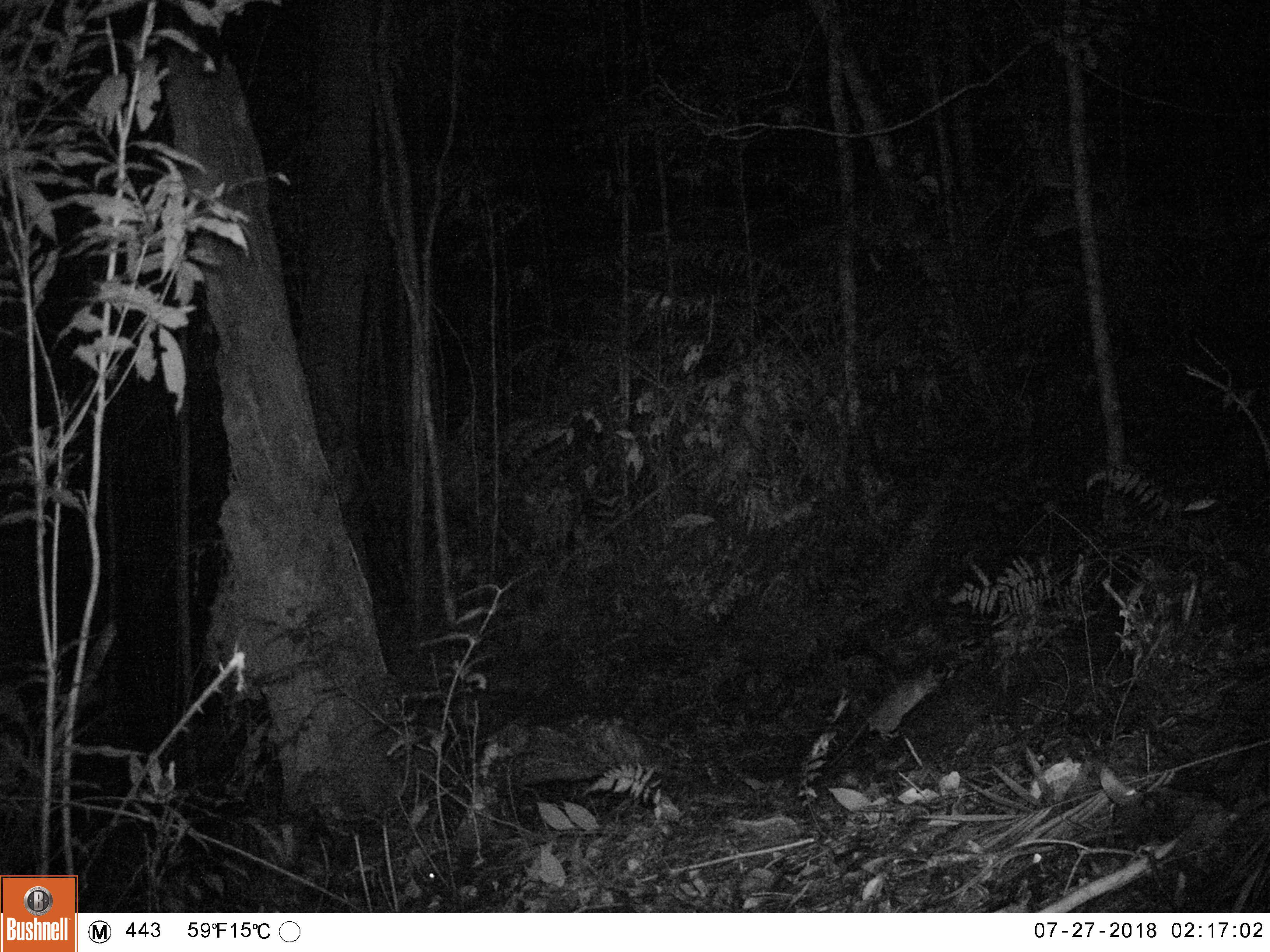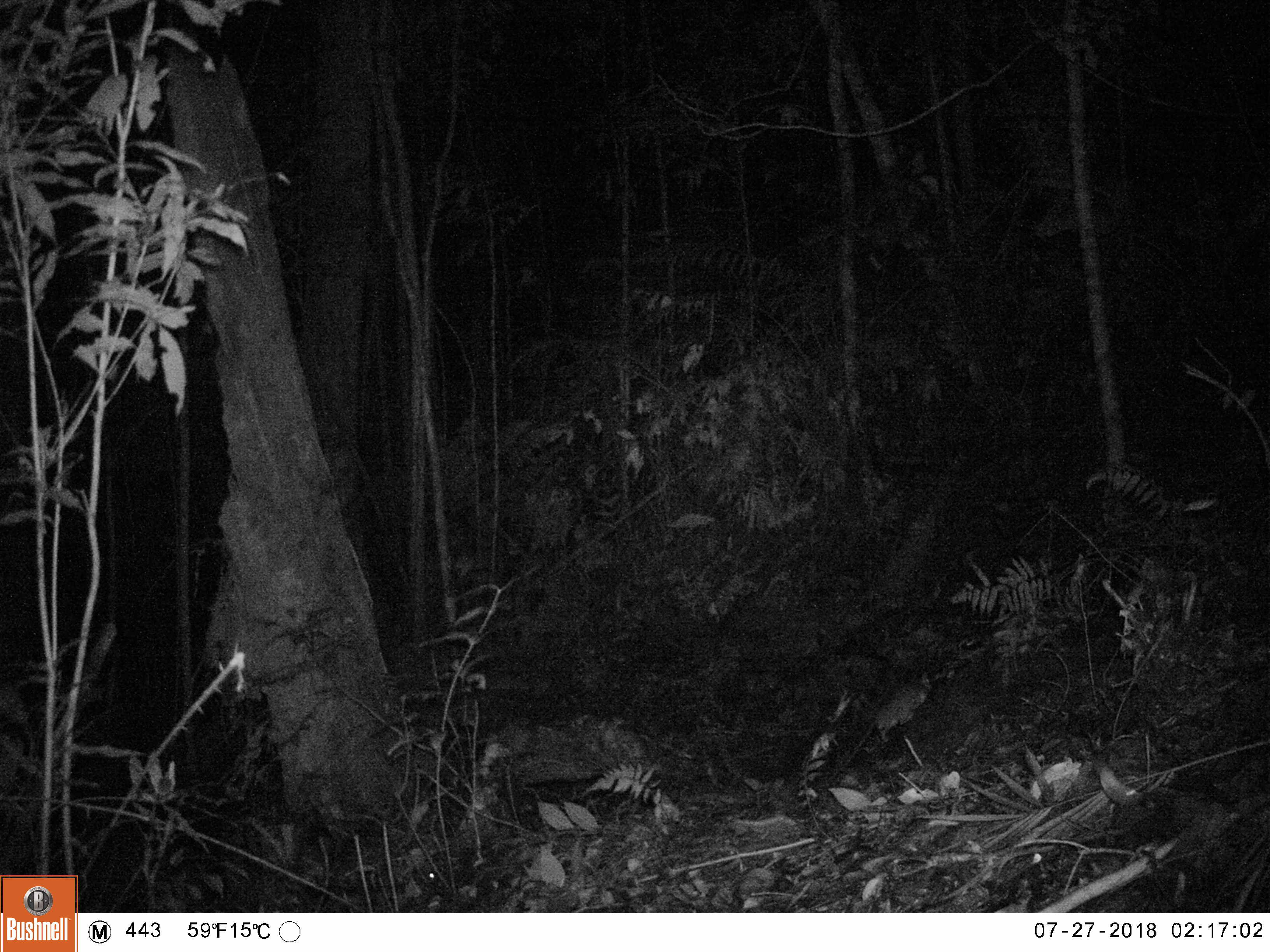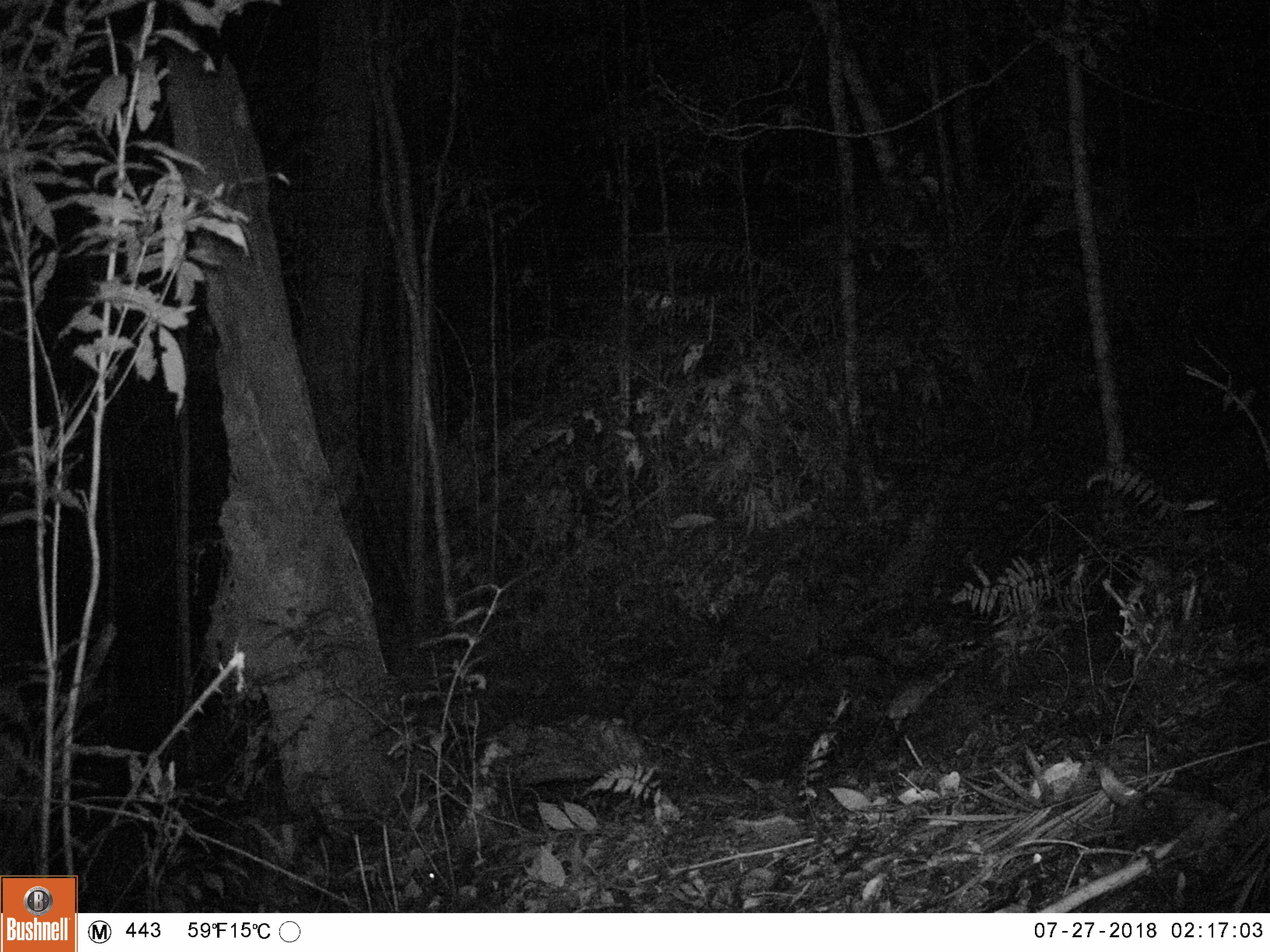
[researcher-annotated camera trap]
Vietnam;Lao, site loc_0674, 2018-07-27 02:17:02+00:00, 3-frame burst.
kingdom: Animalia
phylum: Chordata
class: Mammalia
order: Rodentia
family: Muridae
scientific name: Muridae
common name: old-world mice and rats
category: unidentified murid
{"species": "unidentified murid (old-world mice and rats) (Muridae)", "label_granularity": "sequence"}